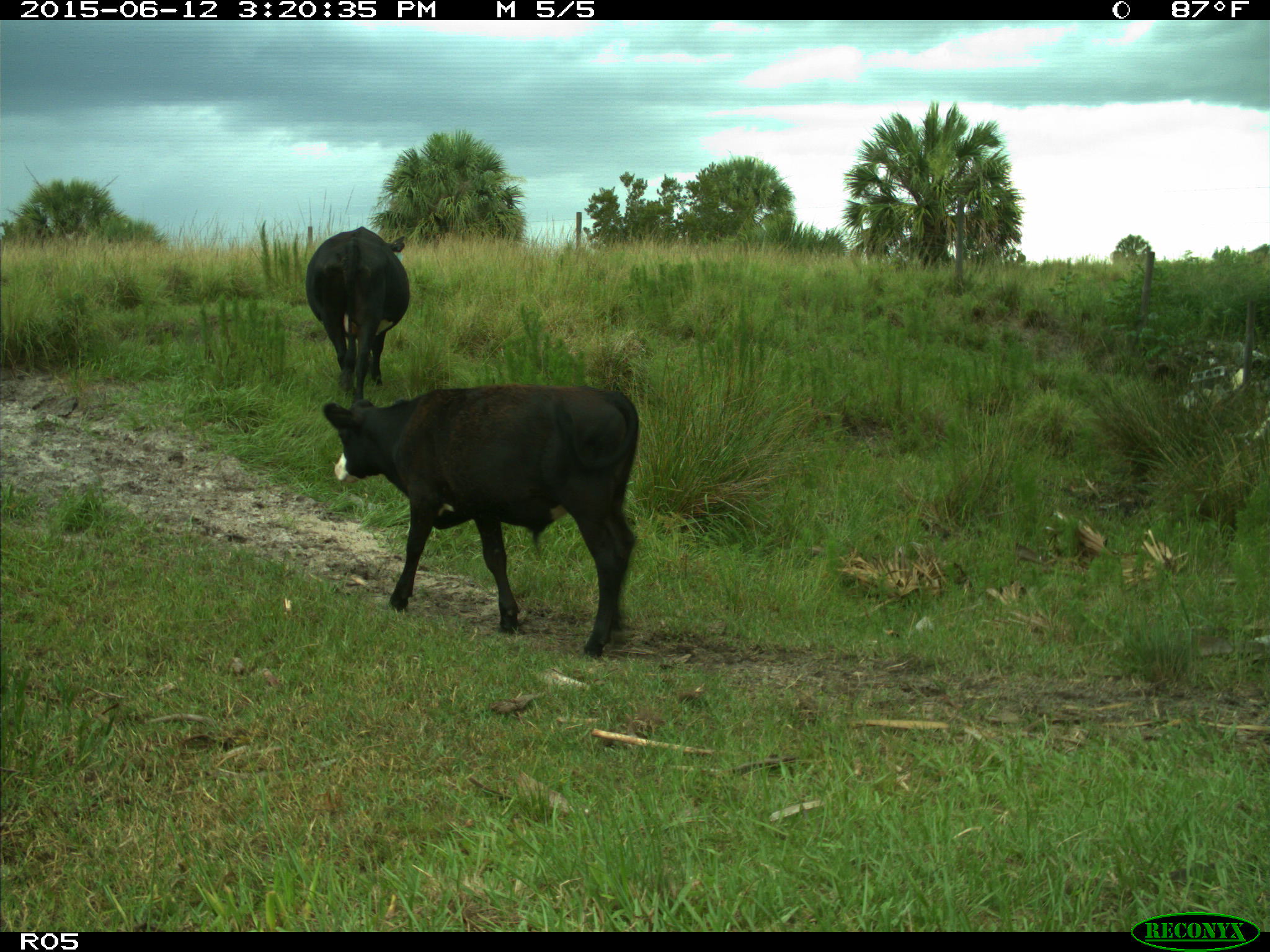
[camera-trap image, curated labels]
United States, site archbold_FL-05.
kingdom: Animalia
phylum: Chordata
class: Mammalia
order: Artiodactyla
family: Bovidae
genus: Bos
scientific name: Bos taurus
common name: domestic cow